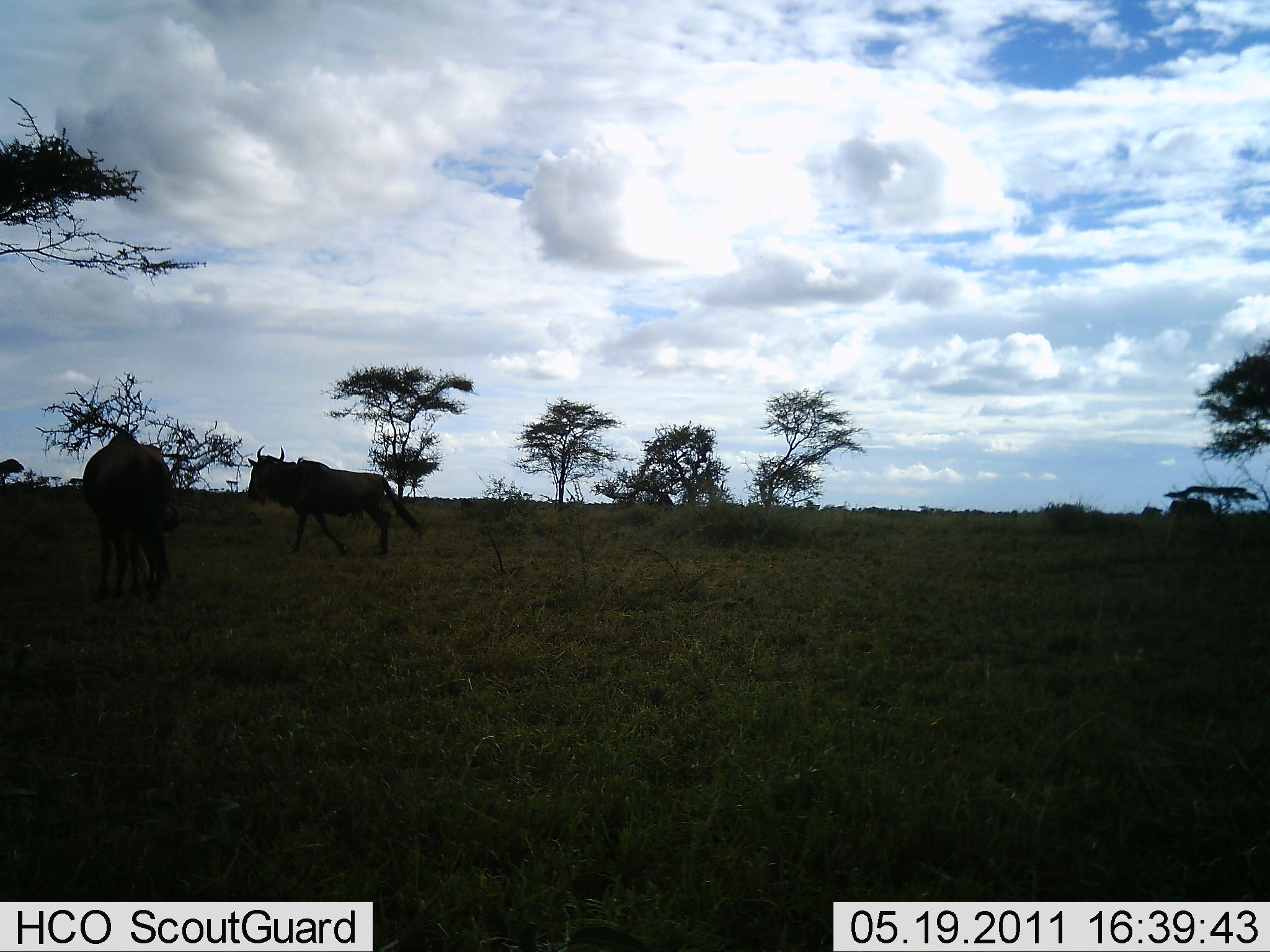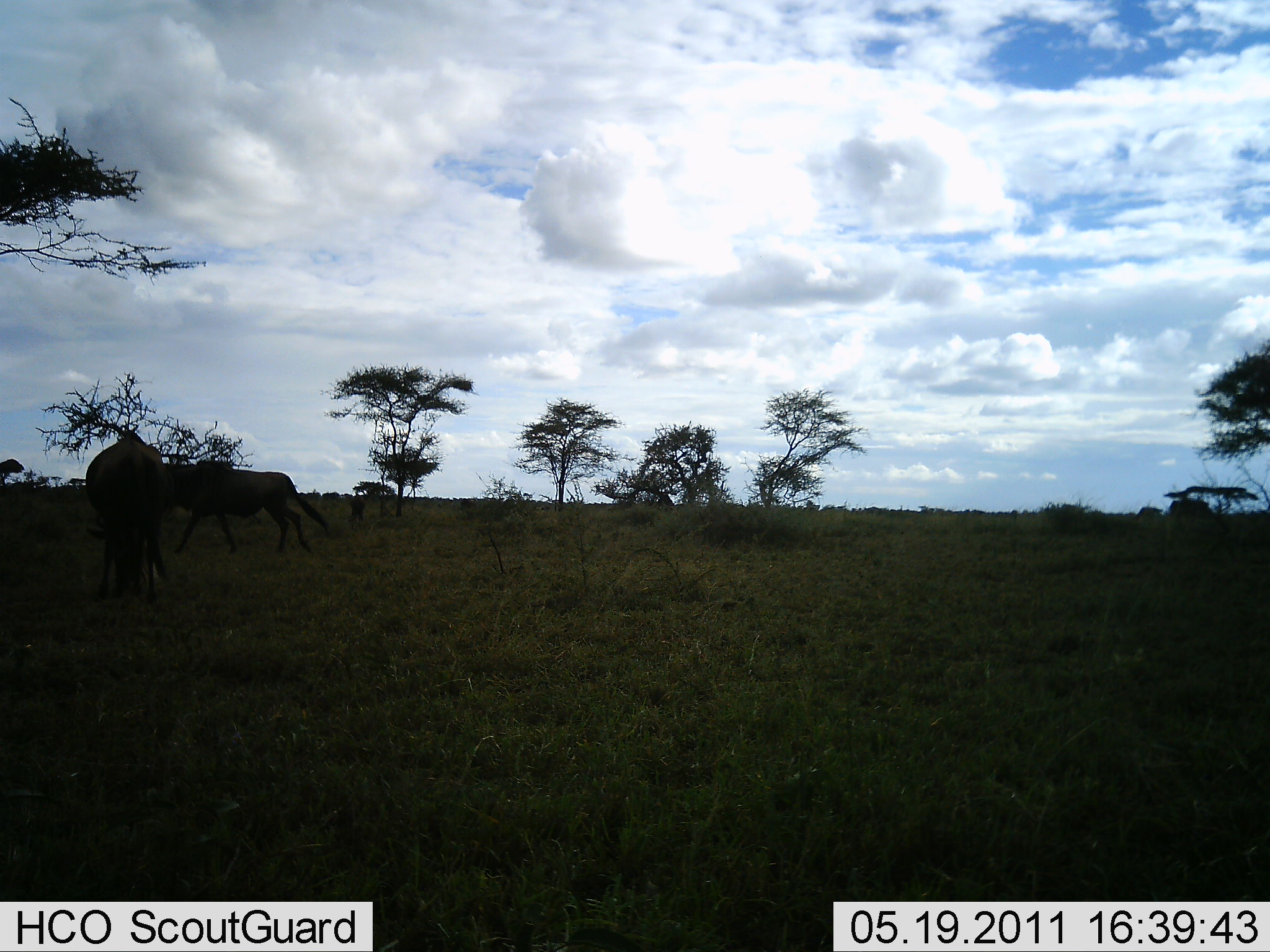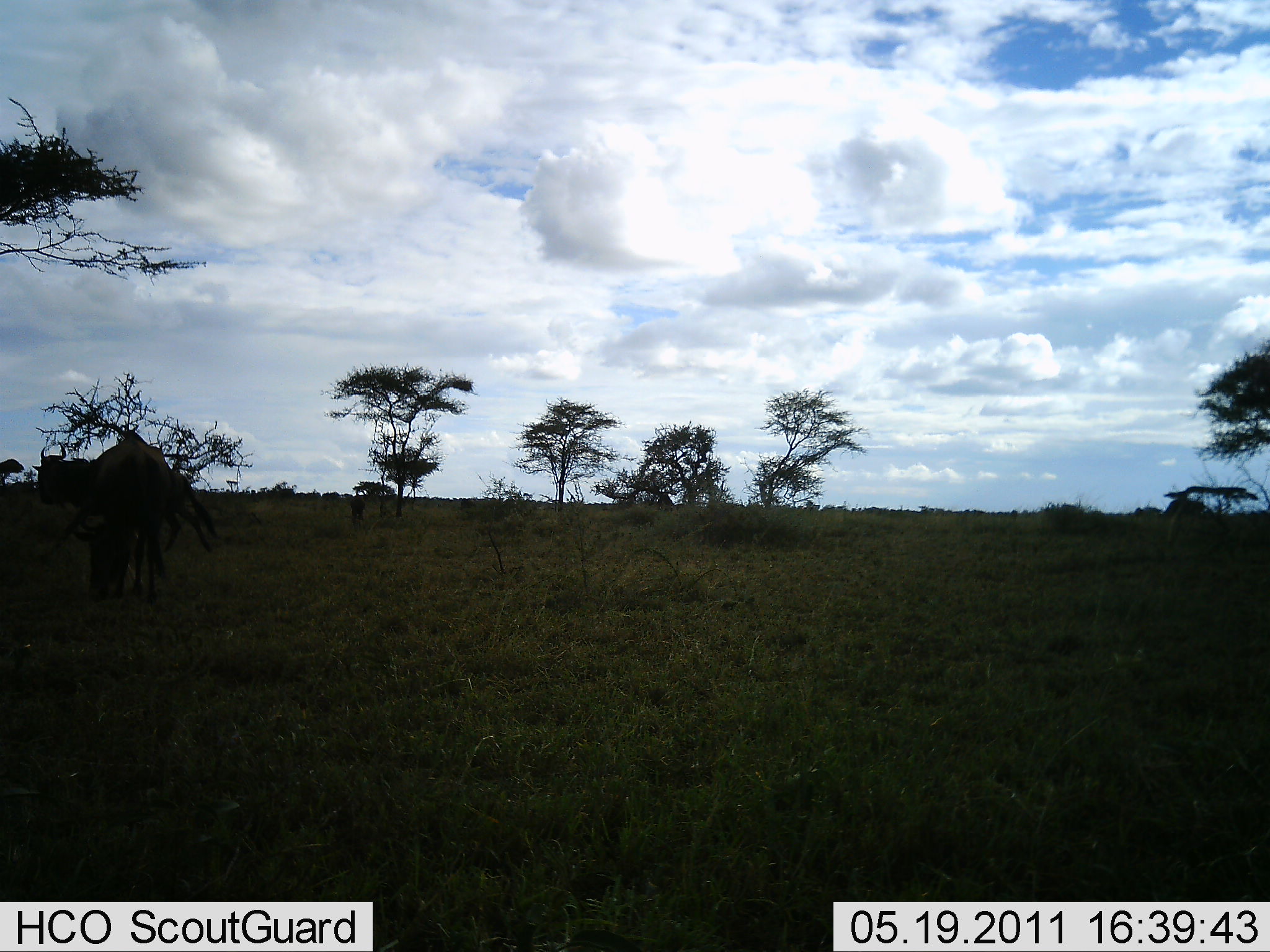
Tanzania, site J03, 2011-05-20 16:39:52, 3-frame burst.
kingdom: Animalia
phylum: Chordata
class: Mammalia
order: Artiodactyla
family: Bovidae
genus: Connochaetes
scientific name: Connochaetes taurinus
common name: blue wildebeest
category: wildebeest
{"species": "wildebeest (blue wildebeest) (Connochaetes taurinus)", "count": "2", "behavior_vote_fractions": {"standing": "27%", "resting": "0%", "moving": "100%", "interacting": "0%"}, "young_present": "0%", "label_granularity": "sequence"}